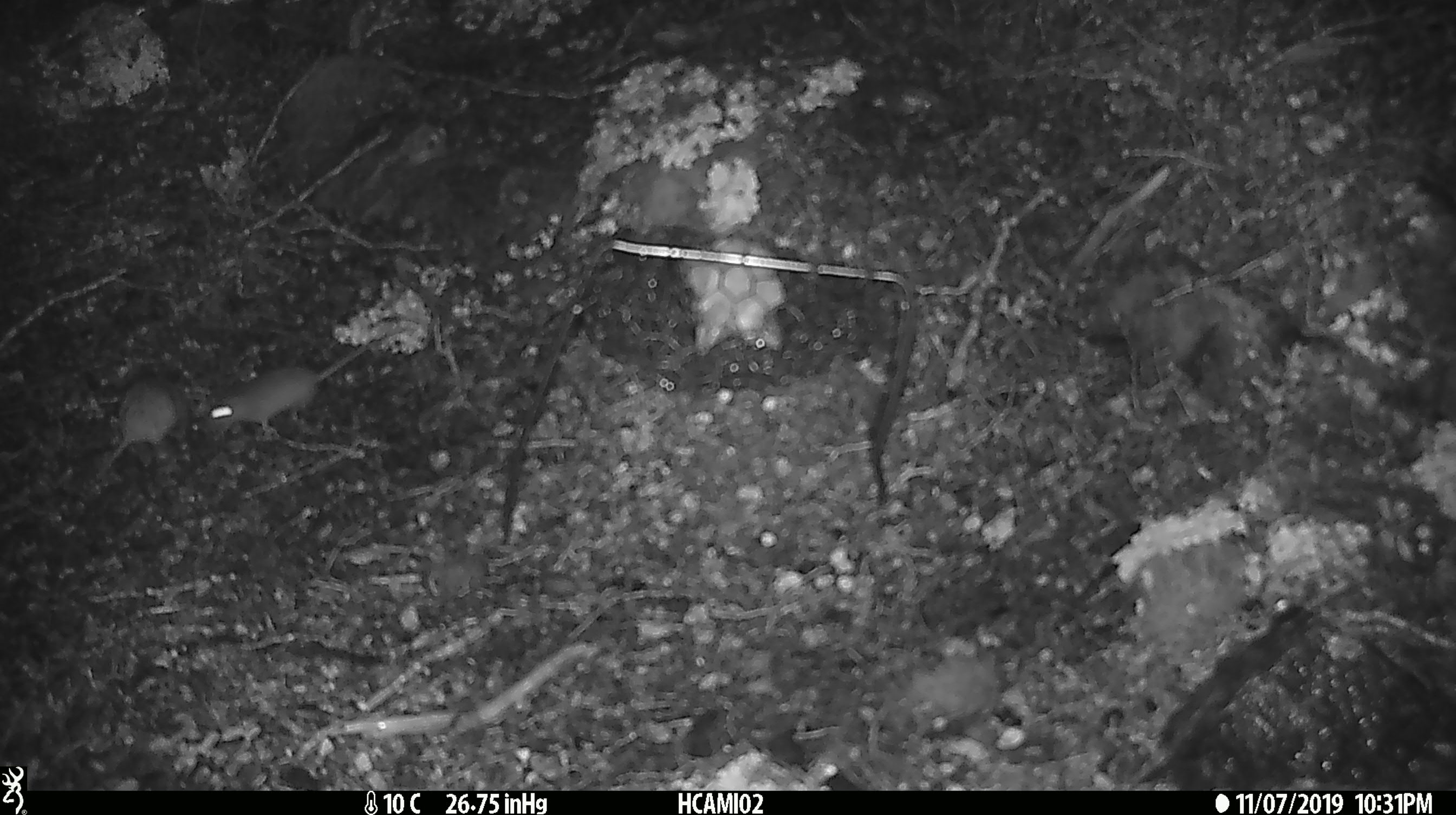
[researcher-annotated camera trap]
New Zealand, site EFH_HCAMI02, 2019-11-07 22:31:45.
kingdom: Animalia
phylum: Chordata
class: Mammalia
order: Rodentia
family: Muridae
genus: Mus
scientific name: Mus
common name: mouse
Mouse (Mus).